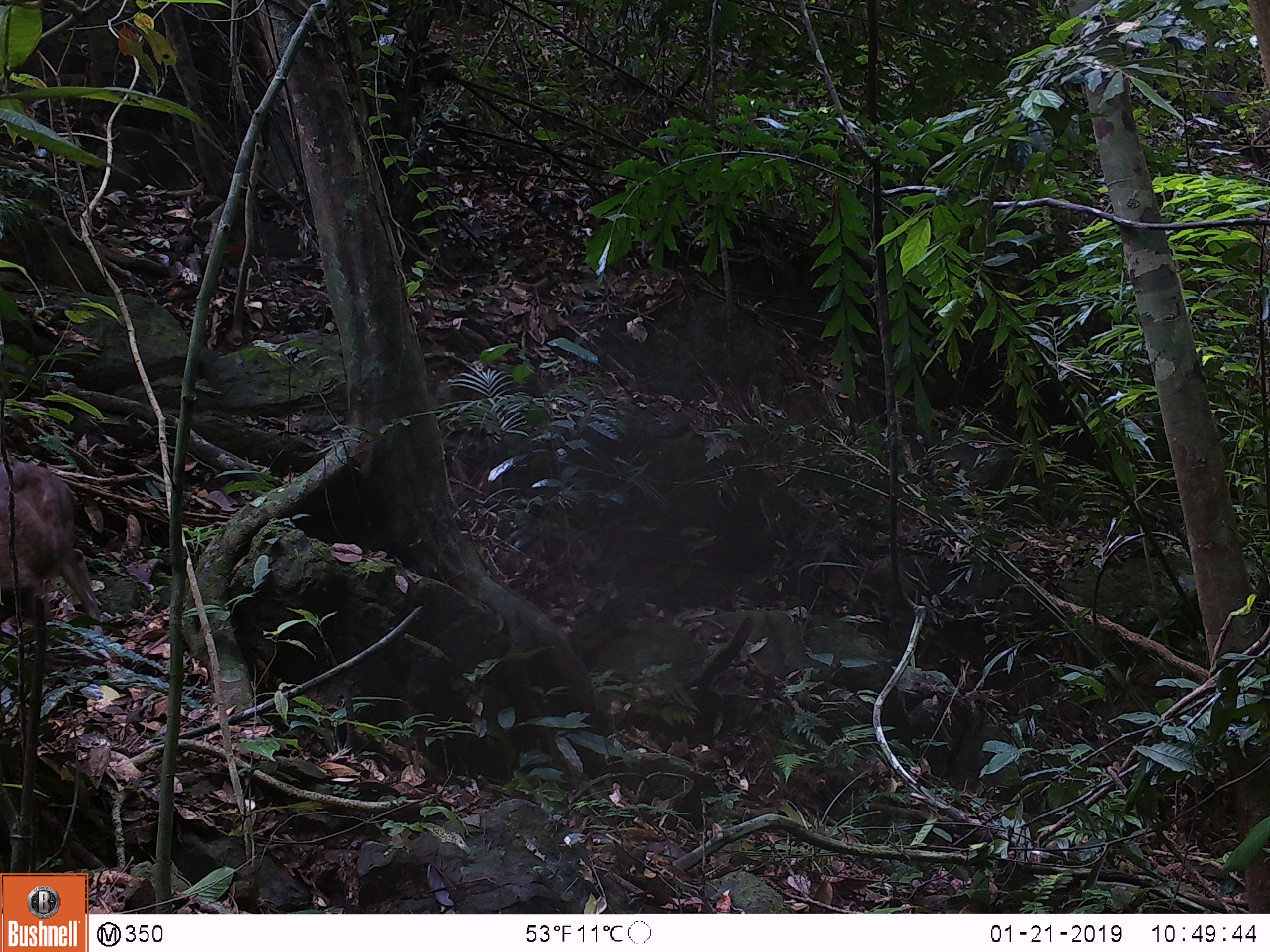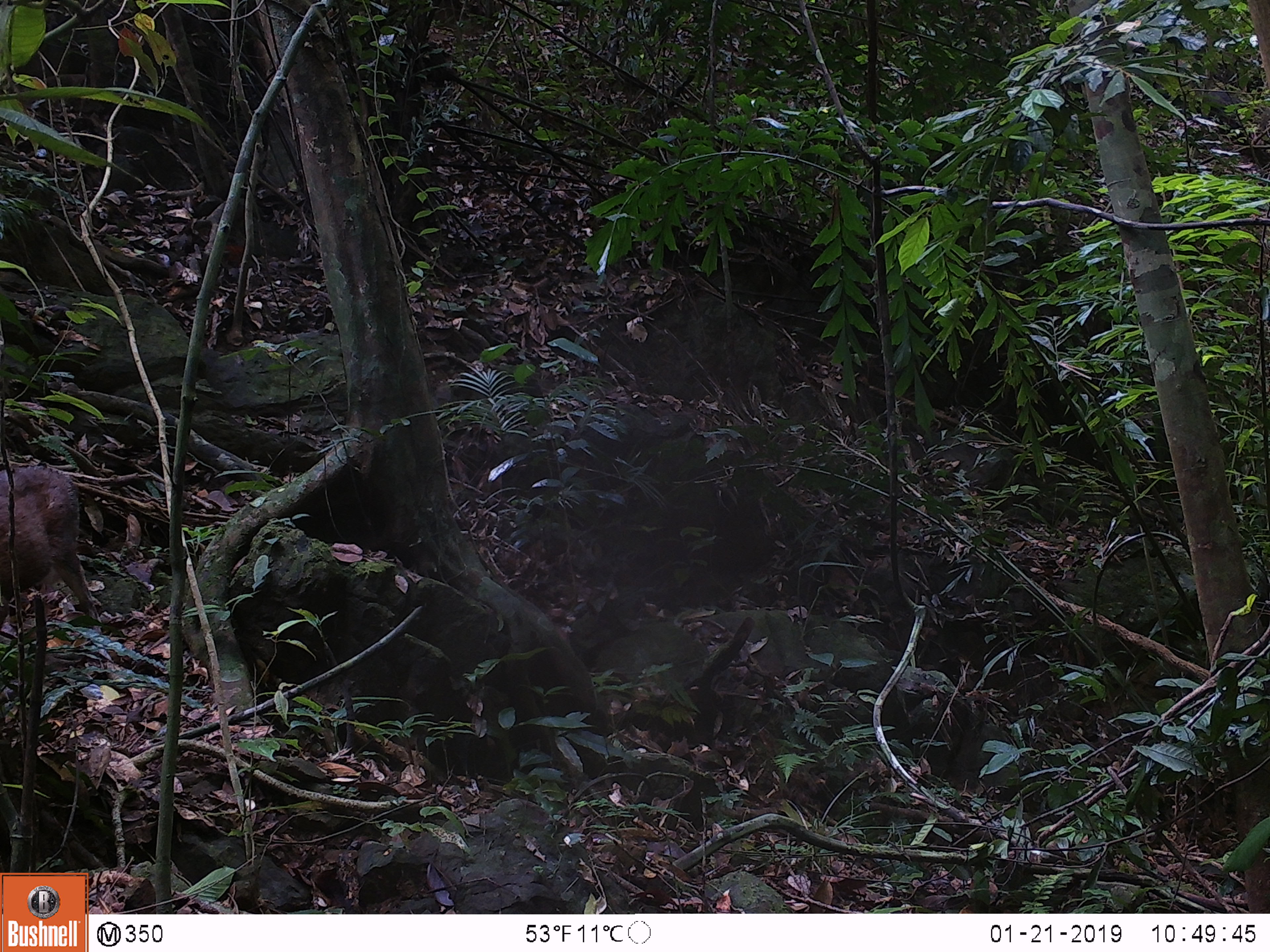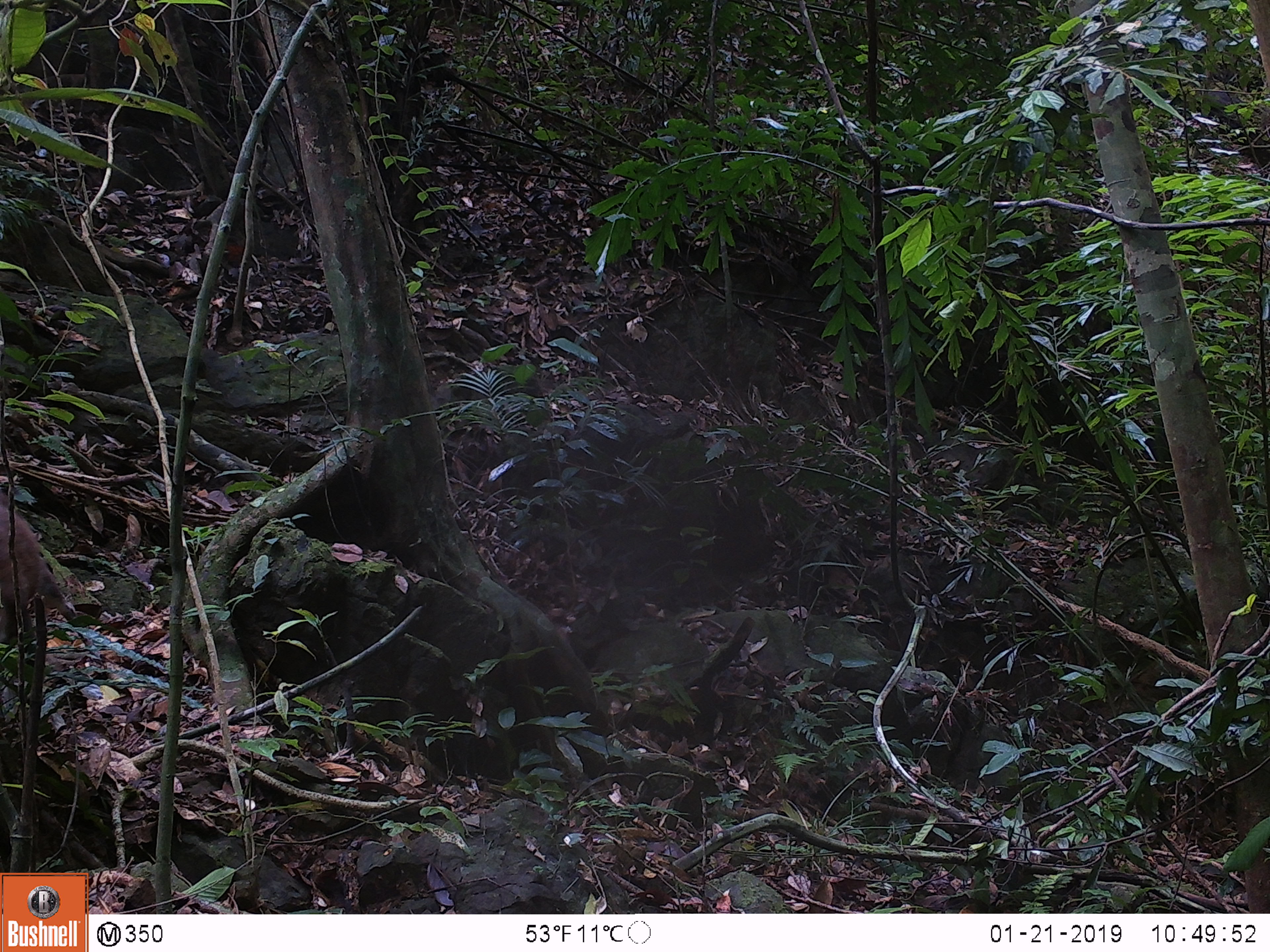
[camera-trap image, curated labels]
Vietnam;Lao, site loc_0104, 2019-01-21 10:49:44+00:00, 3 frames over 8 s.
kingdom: Animalia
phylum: Chordata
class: Mammalia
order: Artiodactyla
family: Cervidae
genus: Muntiacus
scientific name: Muntiacus rooseveltorum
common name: roosevelt's muntjac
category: roosevelts muntjac group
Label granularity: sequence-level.